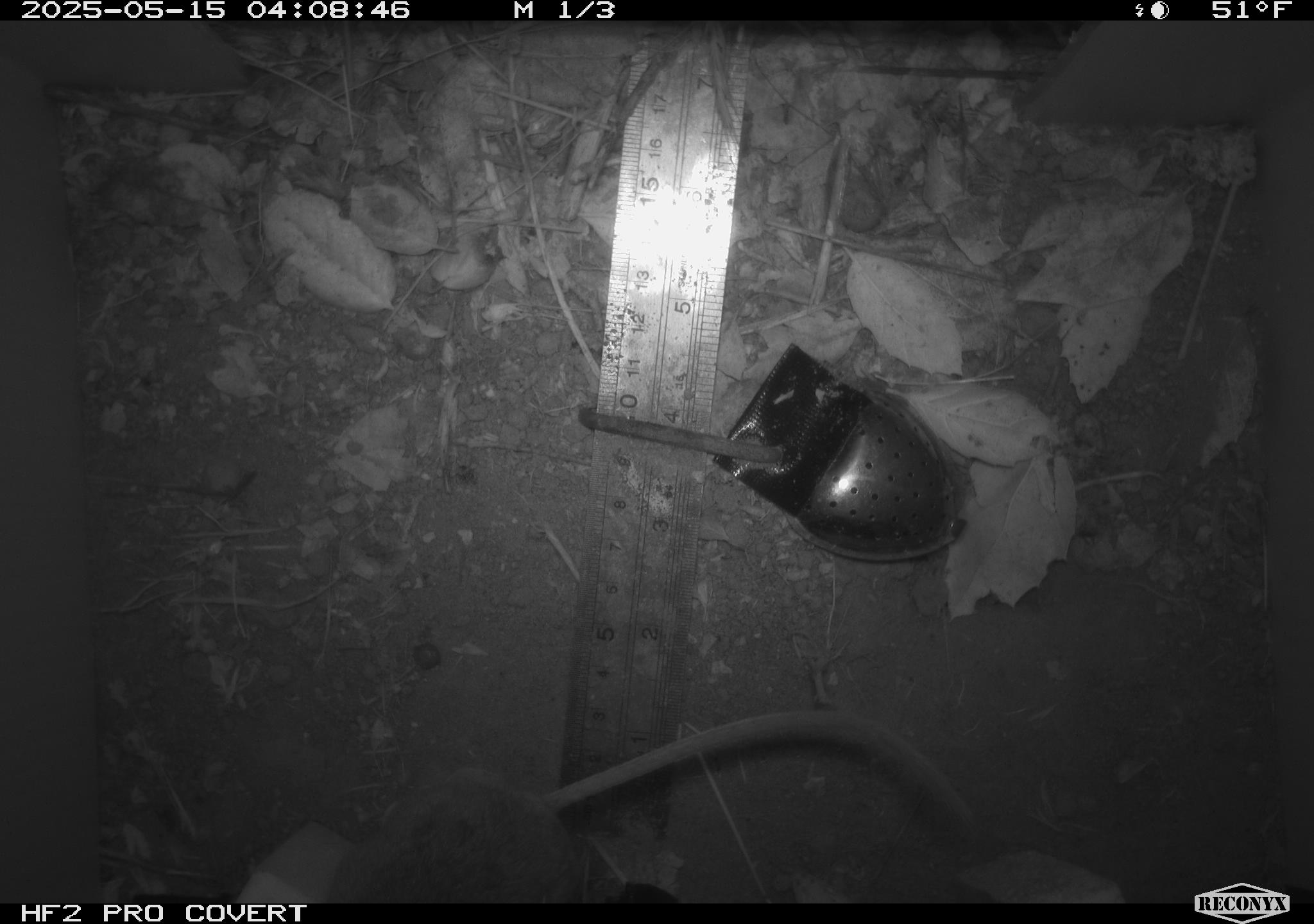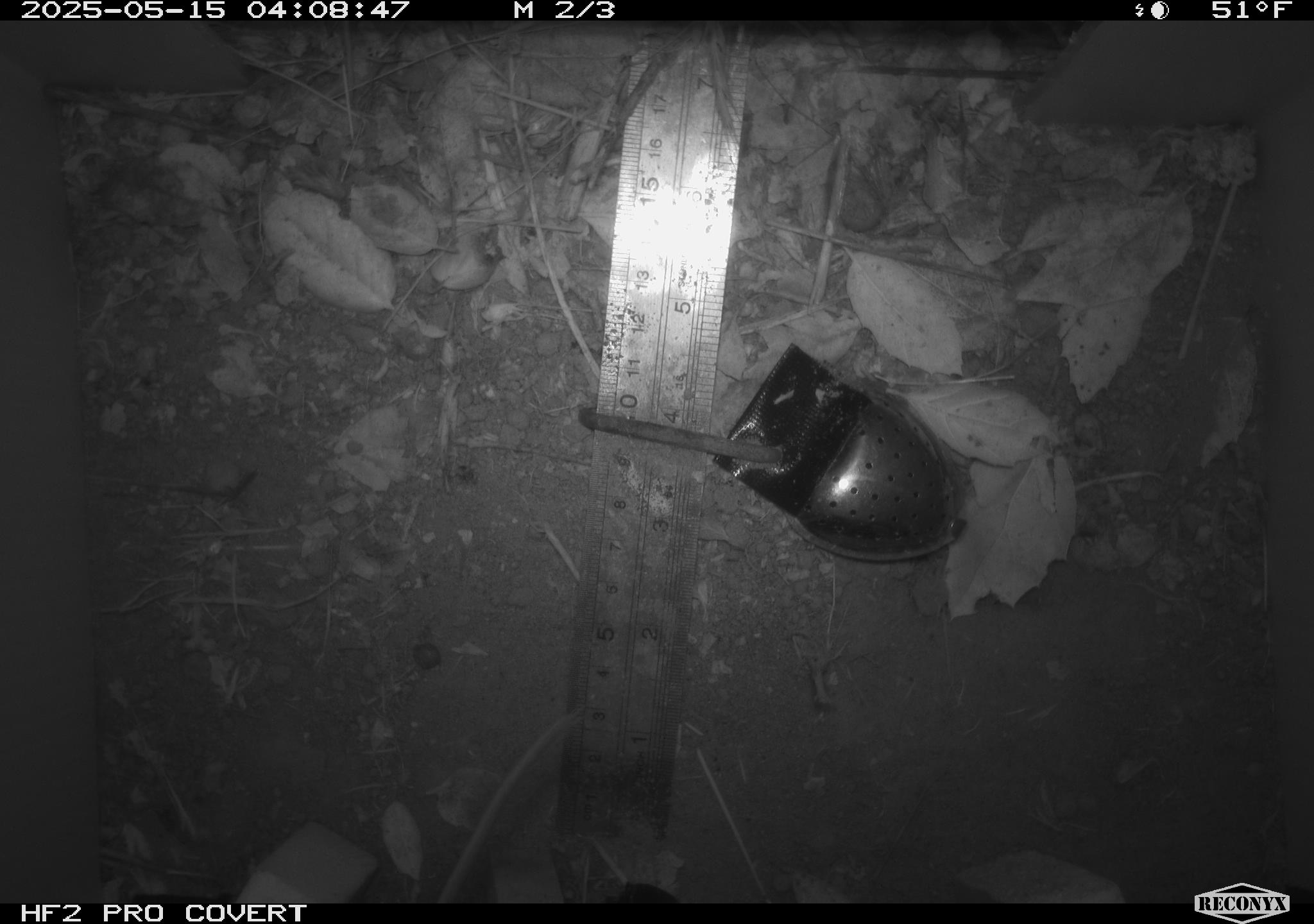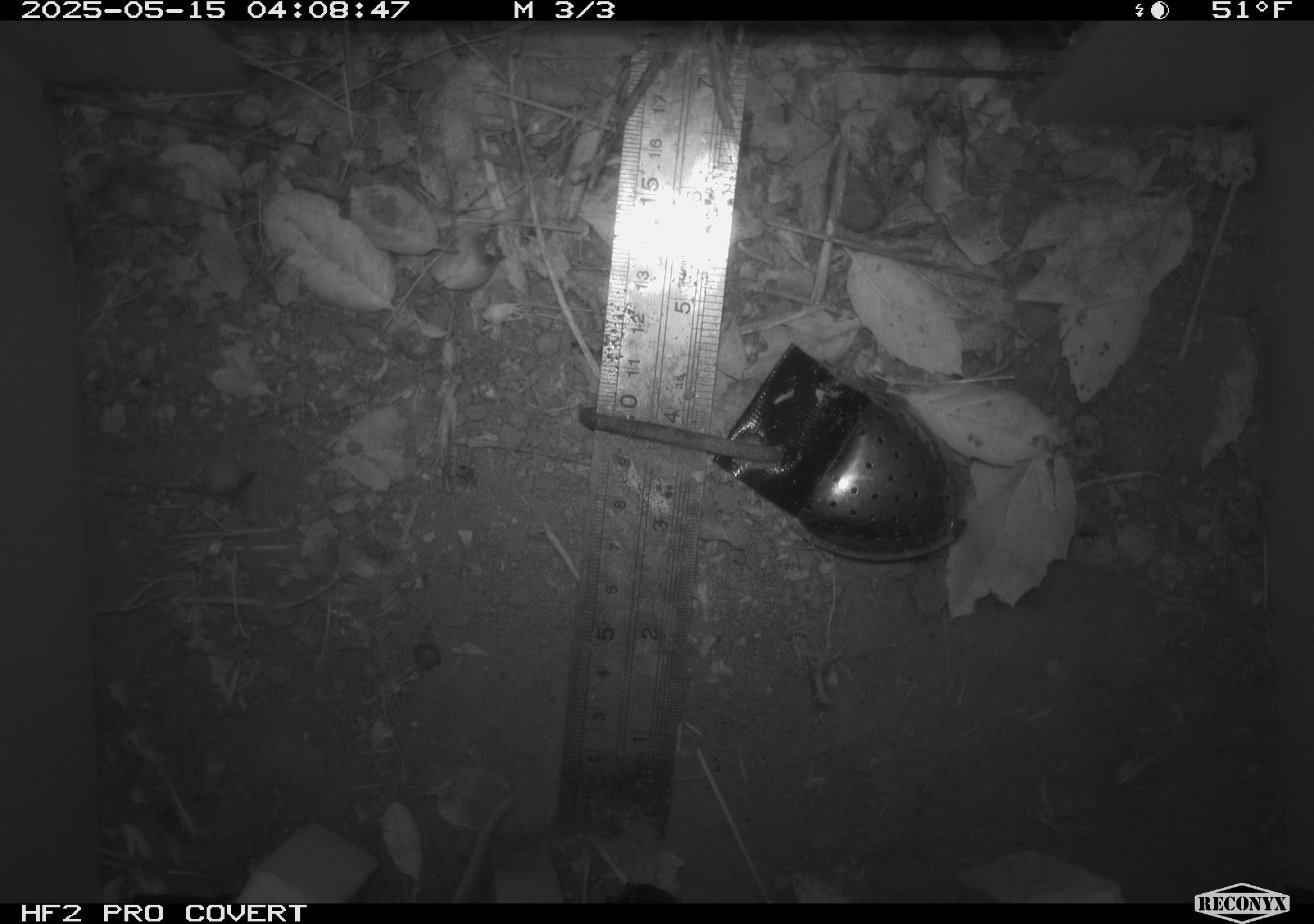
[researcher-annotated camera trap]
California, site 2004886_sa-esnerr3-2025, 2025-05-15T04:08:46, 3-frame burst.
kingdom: Animalia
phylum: Chordata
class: Mammalia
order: Rodentia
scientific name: Rodentia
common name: rodent